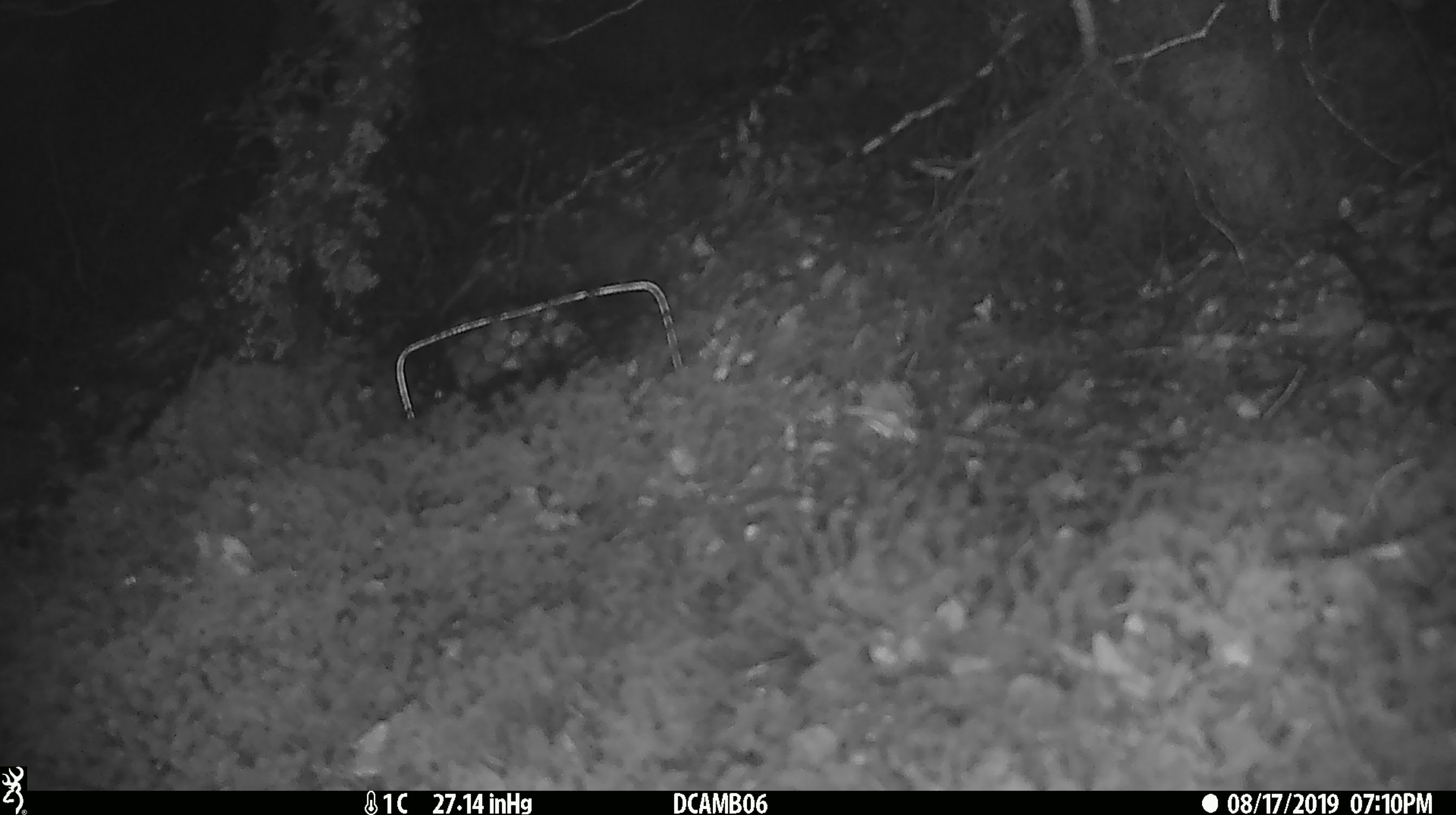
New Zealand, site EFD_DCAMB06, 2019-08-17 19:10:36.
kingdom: Animalia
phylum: Chordata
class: Mammalia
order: Rodentia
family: Muridae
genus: Mus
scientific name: Mus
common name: mouse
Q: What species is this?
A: Mouse (Mus).